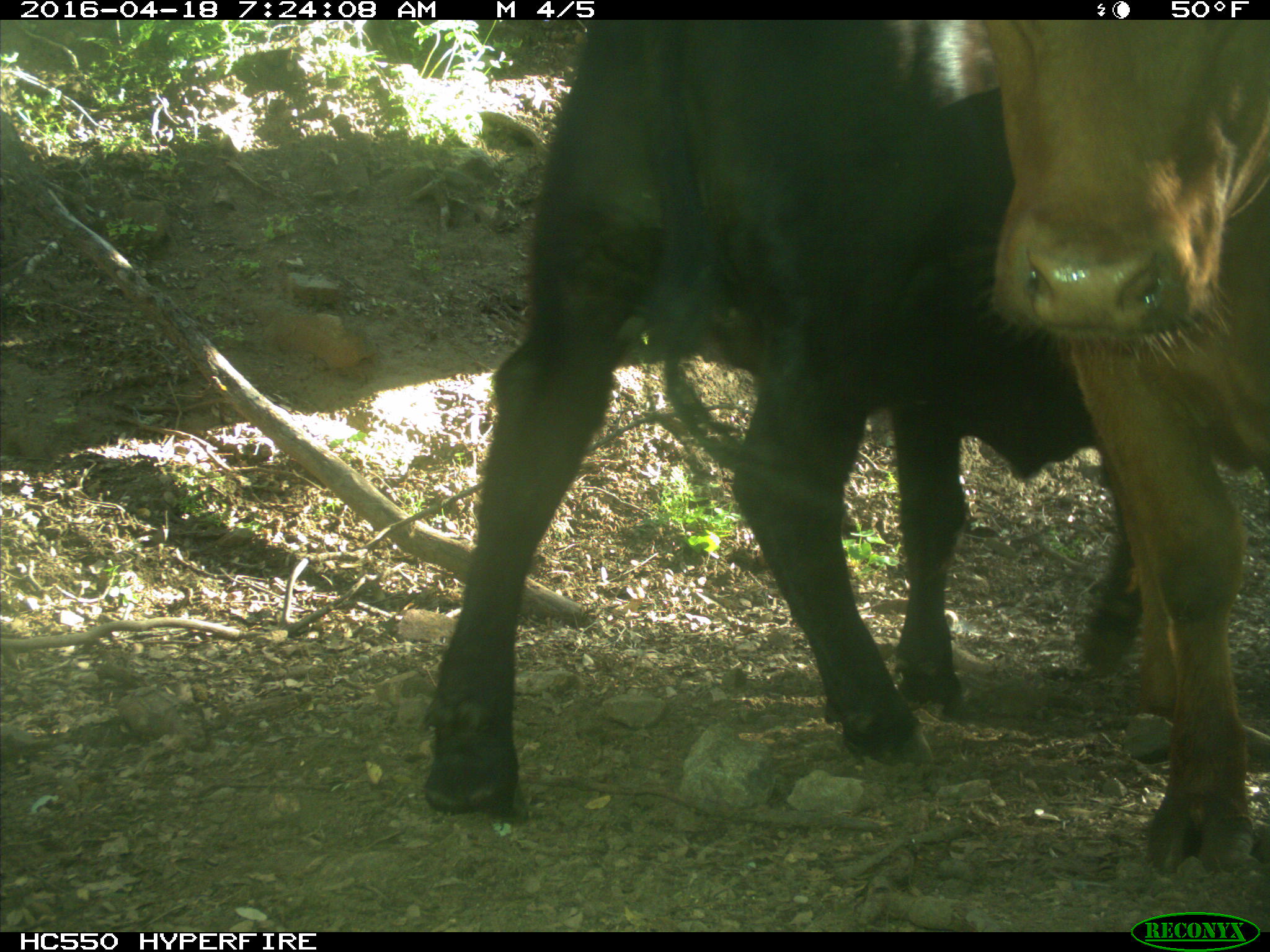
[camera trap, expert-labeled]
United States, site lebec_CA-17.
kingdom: Animalia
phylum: Chordata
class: Mammalia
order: Artiodactyla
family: Bovidae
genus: Bos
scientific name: Bos taurus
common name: domestic cow